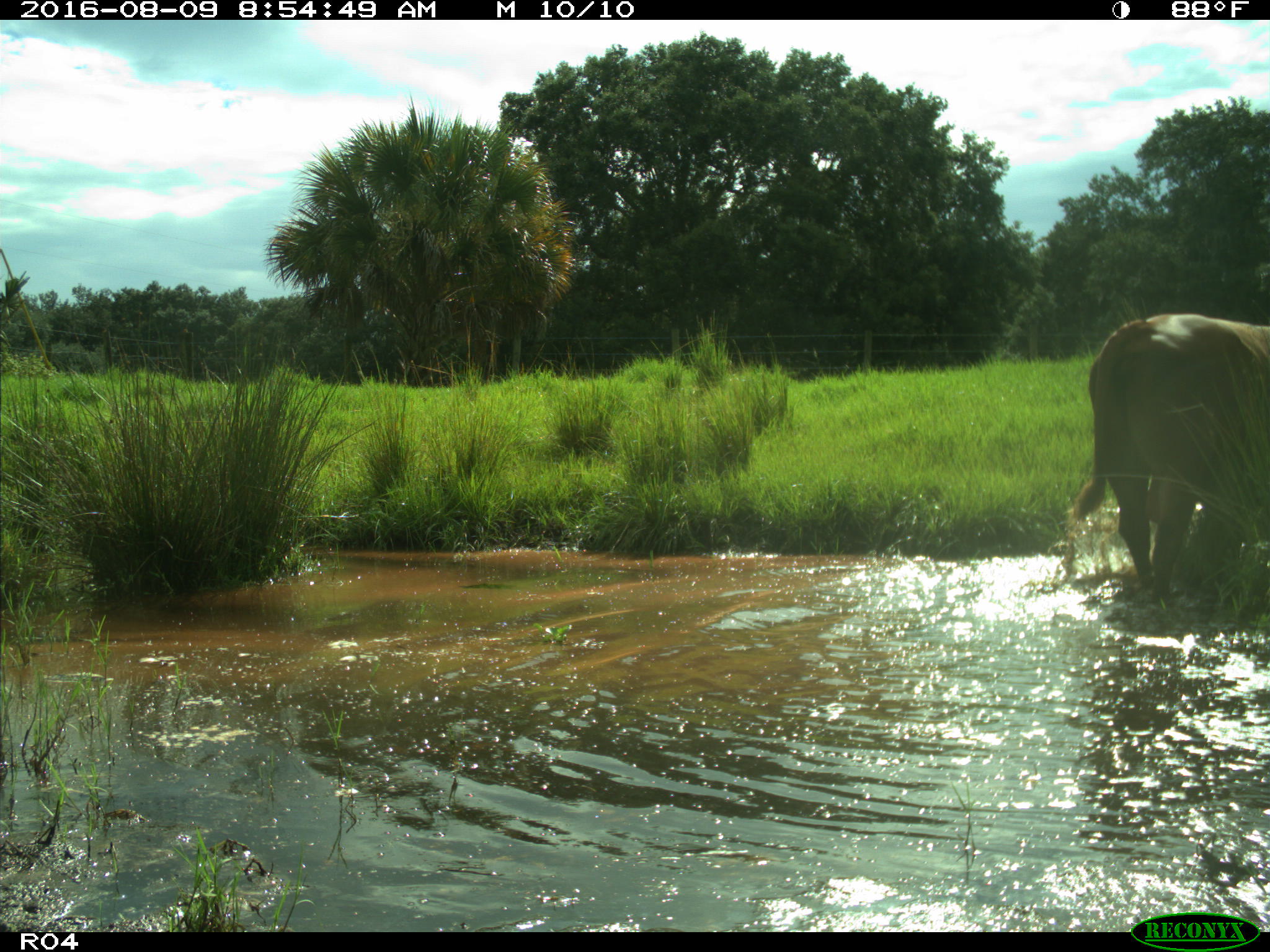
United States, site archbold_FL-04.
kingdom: Animalia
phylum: Chordata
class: Mammalia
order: Artiodactyla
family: Bovidae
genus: Bos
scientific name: Bos taurus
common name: domestic cow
Bos taurus (domestic cow).